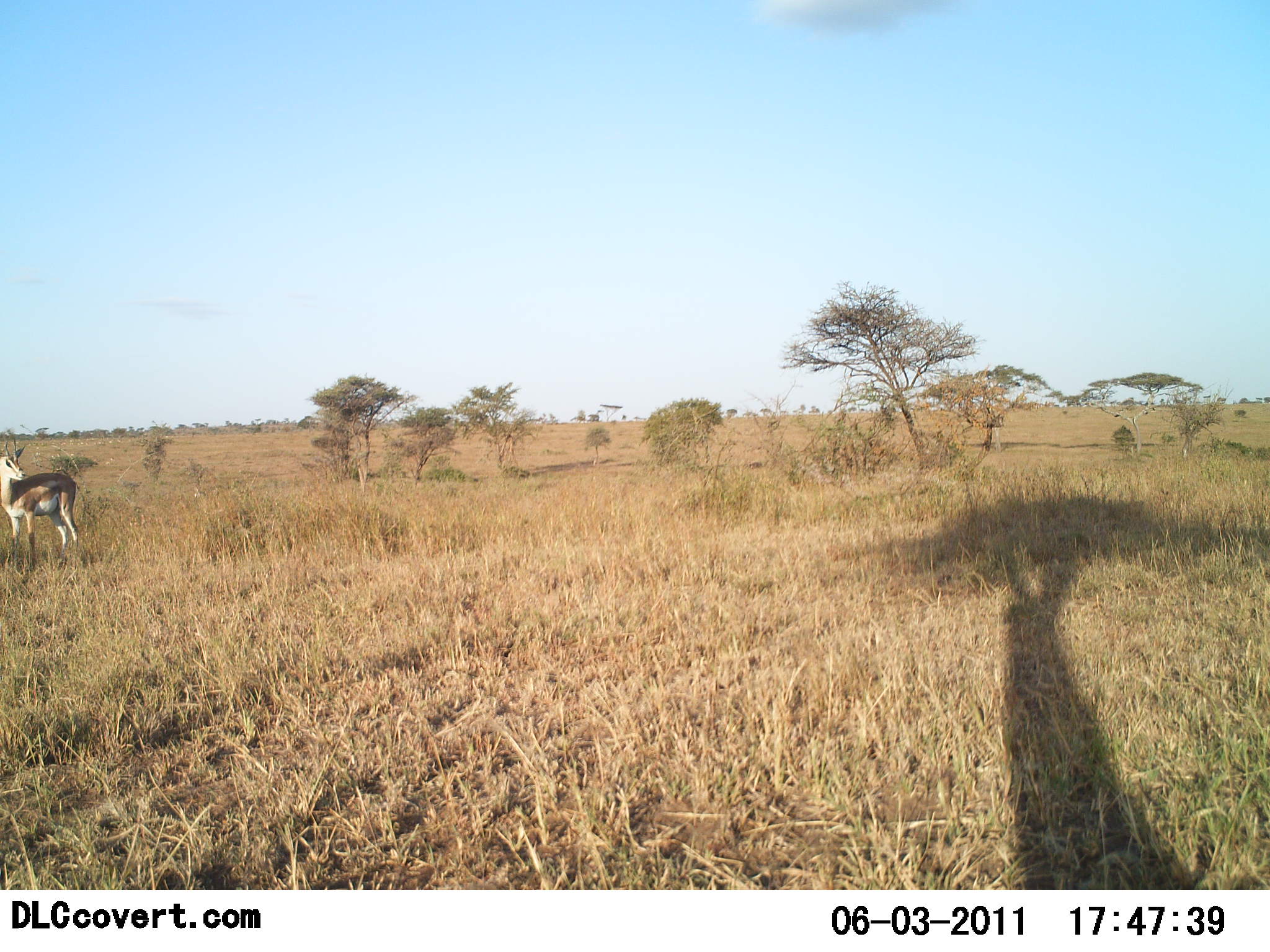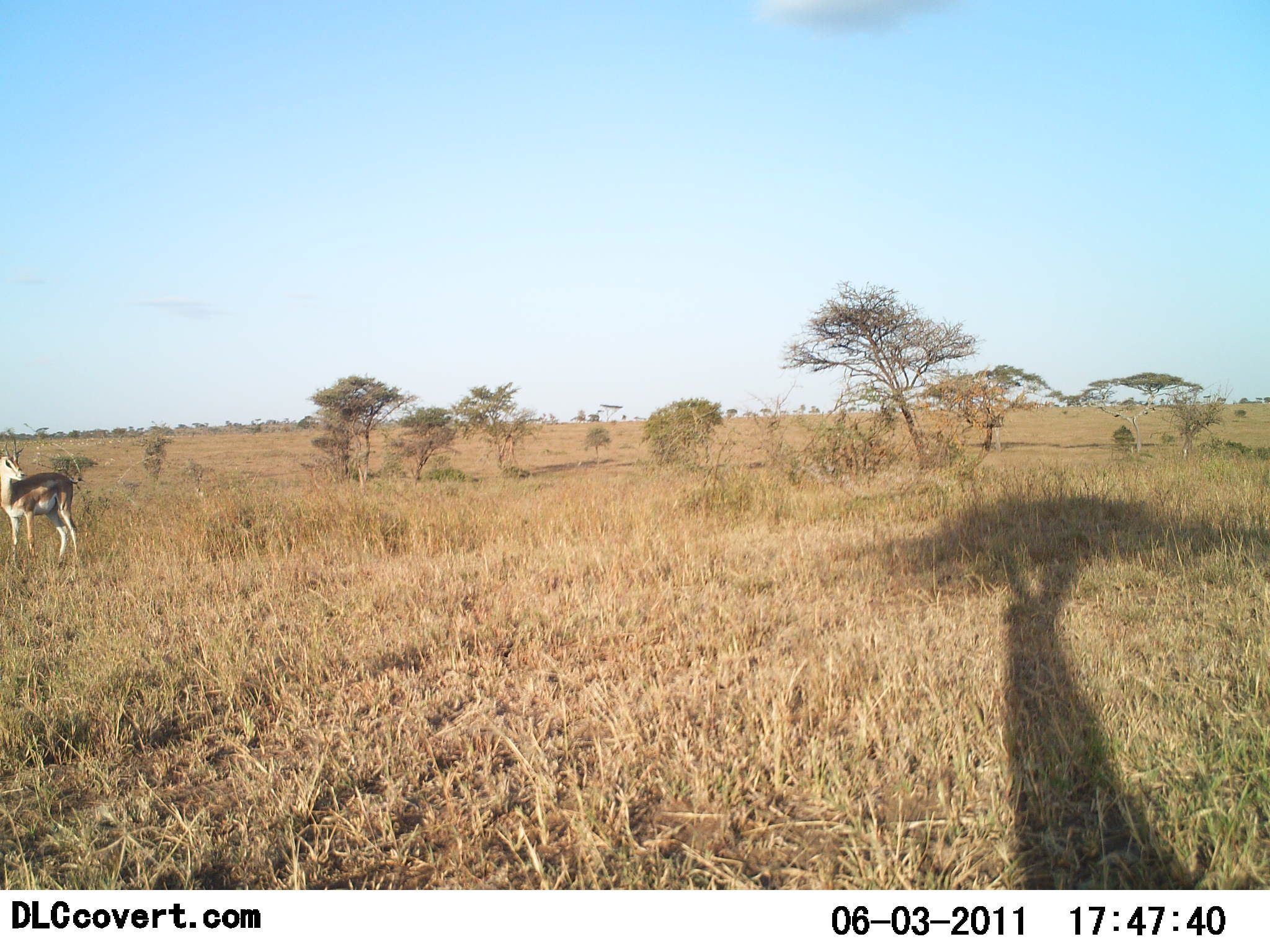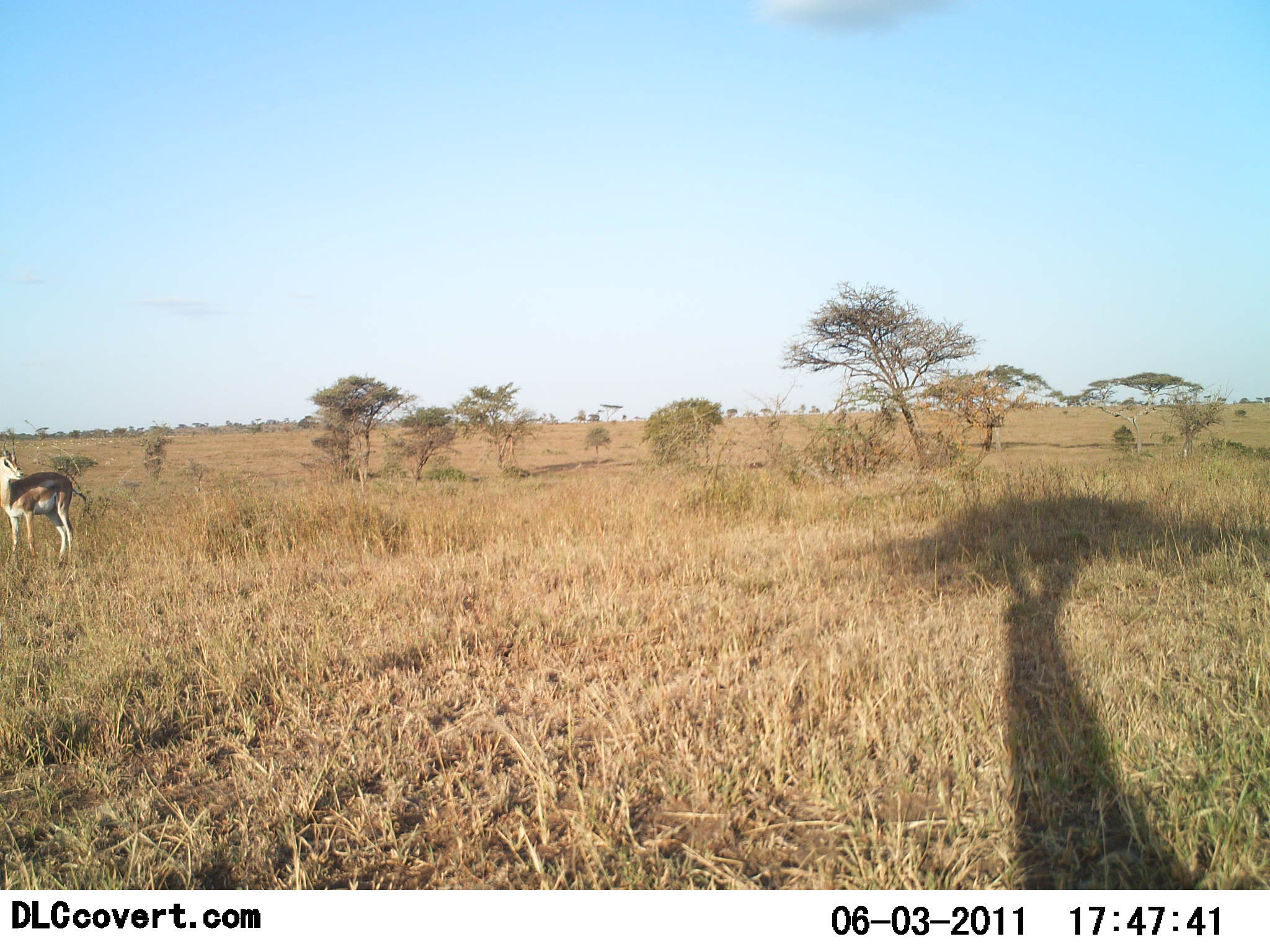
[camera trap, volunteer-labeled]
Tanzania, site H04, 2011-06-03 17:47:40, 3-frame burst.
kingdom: Animalia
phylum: Chordata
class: Mammalia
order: Artiodactyla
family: Bovidae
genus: Eudorcas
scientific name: Eudorcas thomsonii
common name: thomson's gazelle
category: gazellethomsons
Gazellethomsons (thomson's gazelle) (Eudorcas thomsonii), count 1. Behavior (volunteer vote fractions): standing 100%, resting 0%, moving 0%, interacting 0%. Young present (vote fraction): 0%. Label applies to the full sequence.